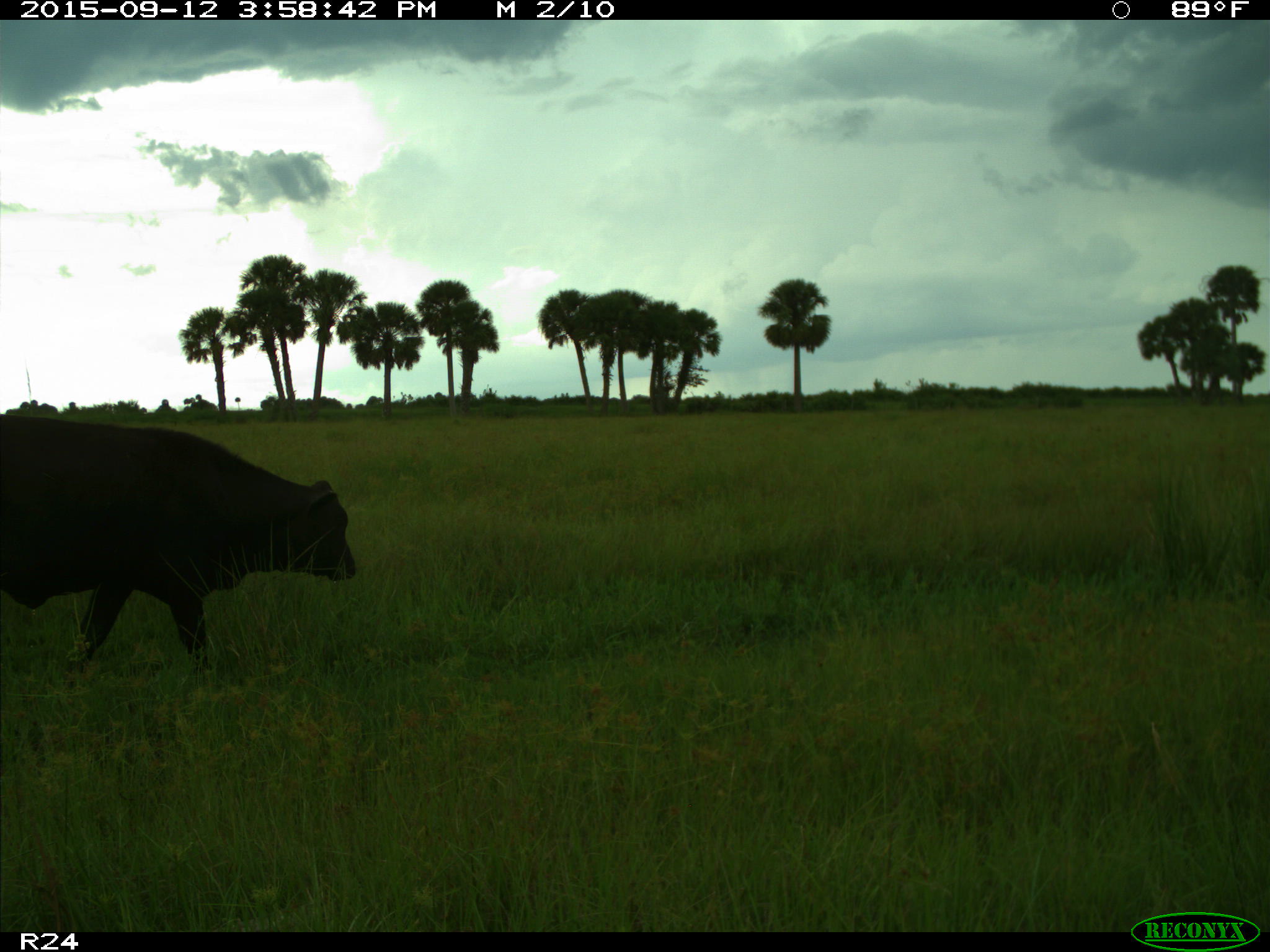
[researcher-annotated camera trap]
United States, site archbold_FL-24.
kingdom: Animalia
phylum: Chordata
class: Mammalia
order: Artiodactyla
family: Bovidae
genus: Bos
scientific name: Bos taurus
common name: domestic cow